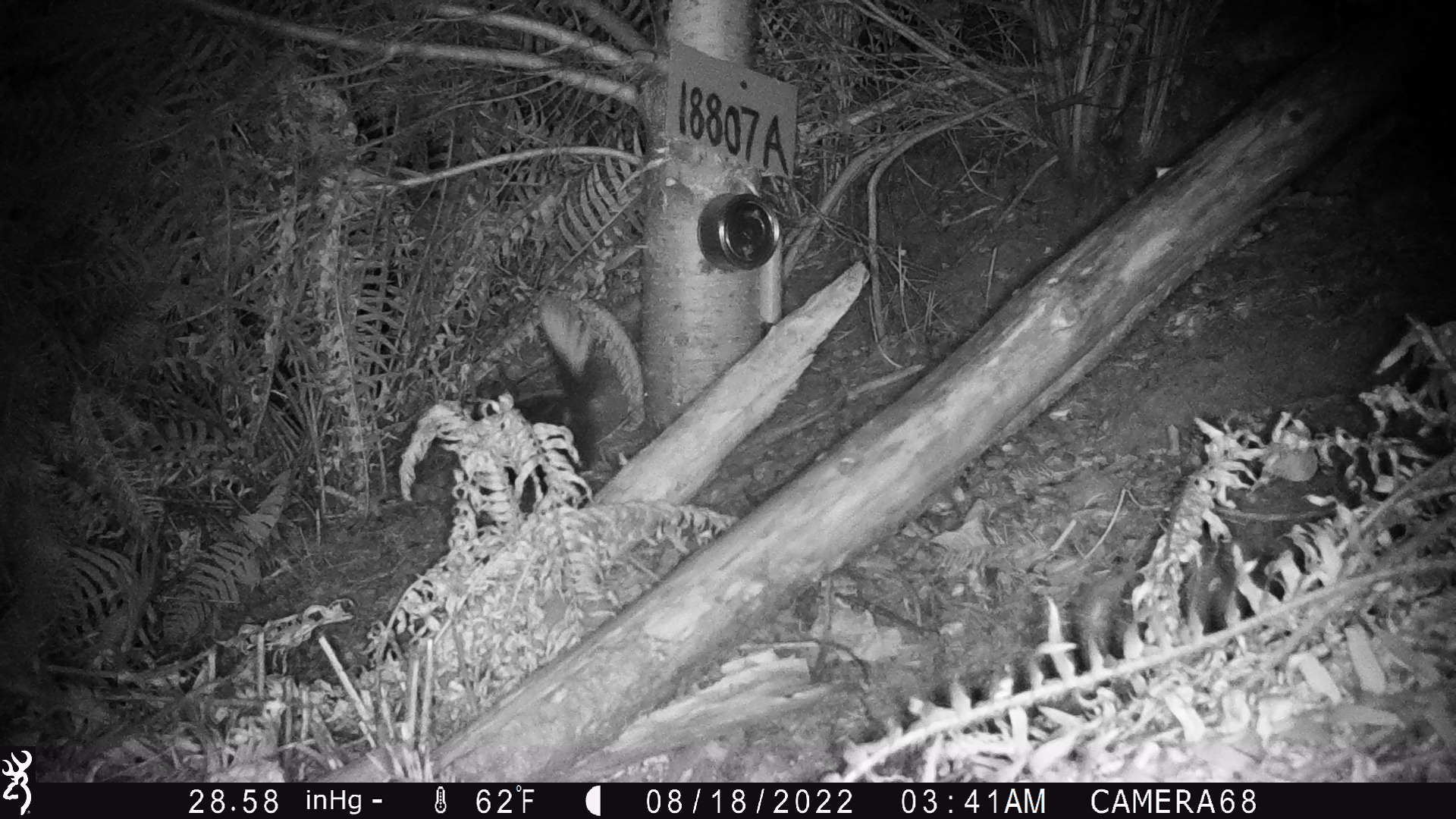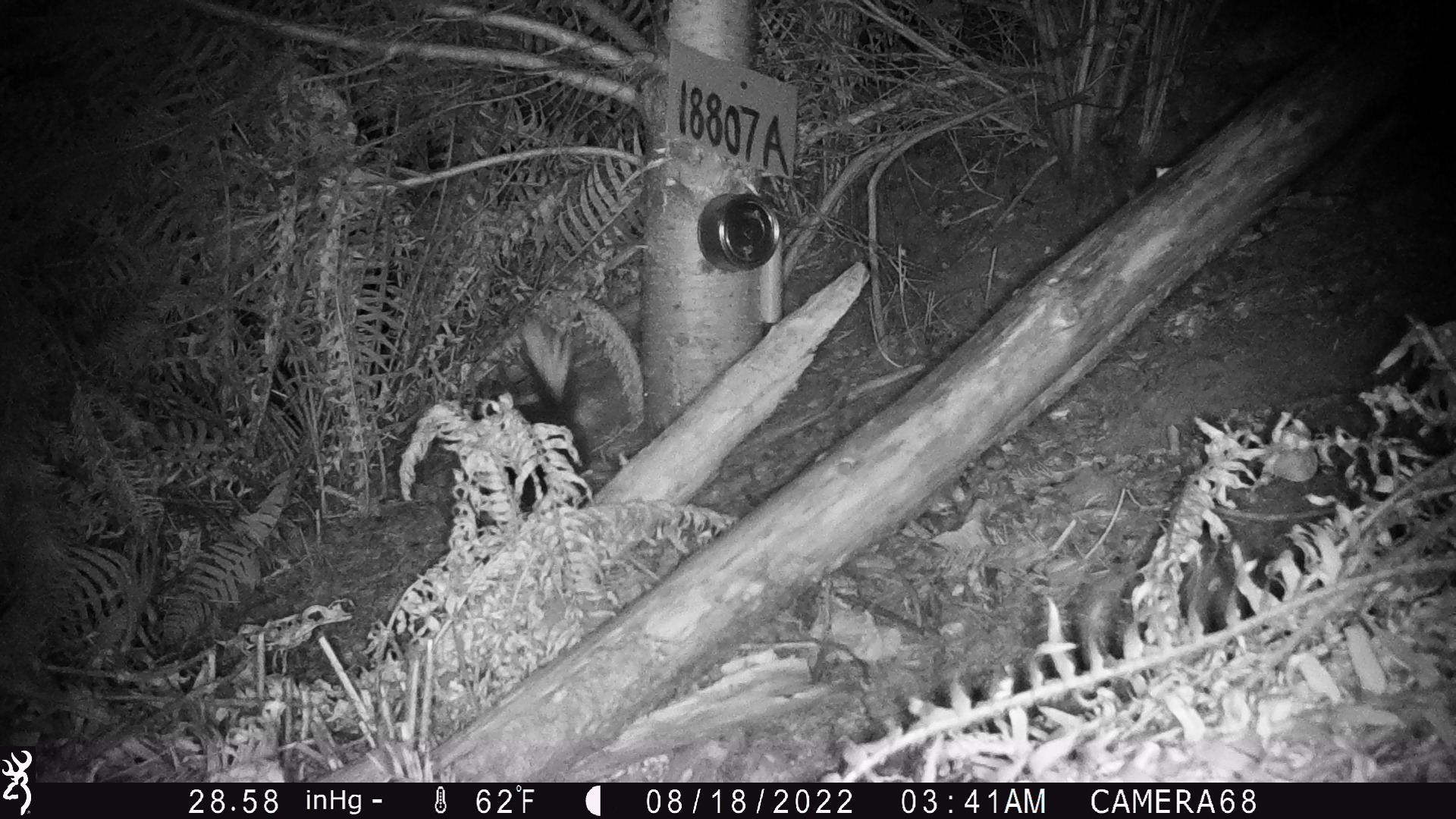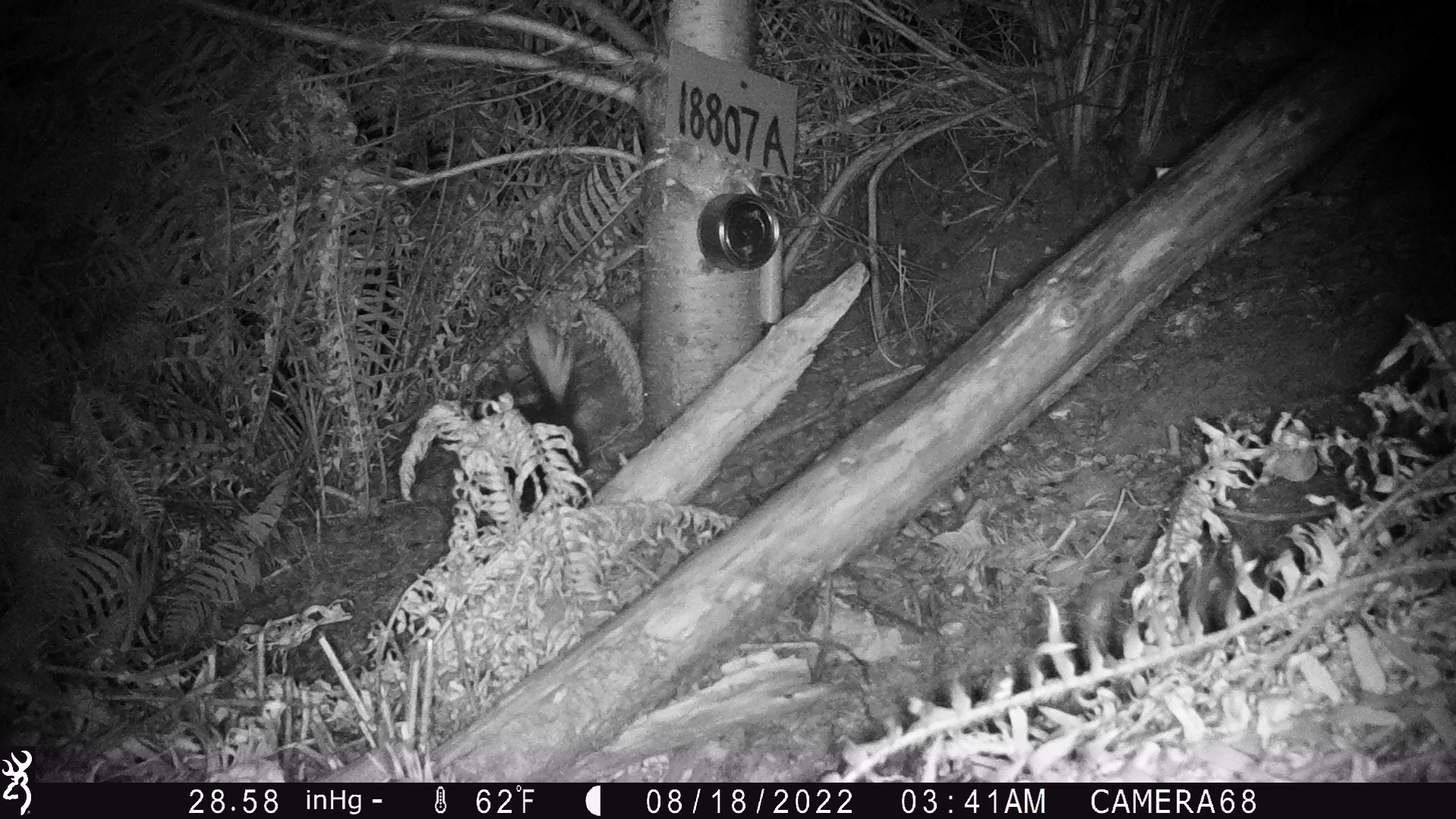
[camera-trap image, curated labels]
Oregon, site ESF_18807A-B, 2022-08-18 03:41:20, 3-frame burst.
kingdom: Animalia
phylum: Chordata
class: Mammalia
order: Carnivora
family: Mephitidae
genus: Spilogale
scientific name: Spilogale gracilis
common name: western spotted skunk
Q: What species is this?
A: Western spotted skunk (Spilogale gracilis).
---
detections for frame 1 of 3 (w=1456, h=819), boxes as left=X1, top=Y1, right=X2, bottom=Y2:
western spotted skunk: left=454, top=286, right=623, bottom=519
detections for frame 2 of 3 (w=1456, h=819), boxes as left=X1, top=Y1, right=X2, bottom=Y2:
western spotted skunk: left=475, top=327, right=587, bottom=509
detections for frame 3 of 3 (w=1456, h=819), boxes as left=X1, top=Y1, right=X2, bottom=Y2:
western spotted skunk: left=467, top=327, right=590, bottom=519